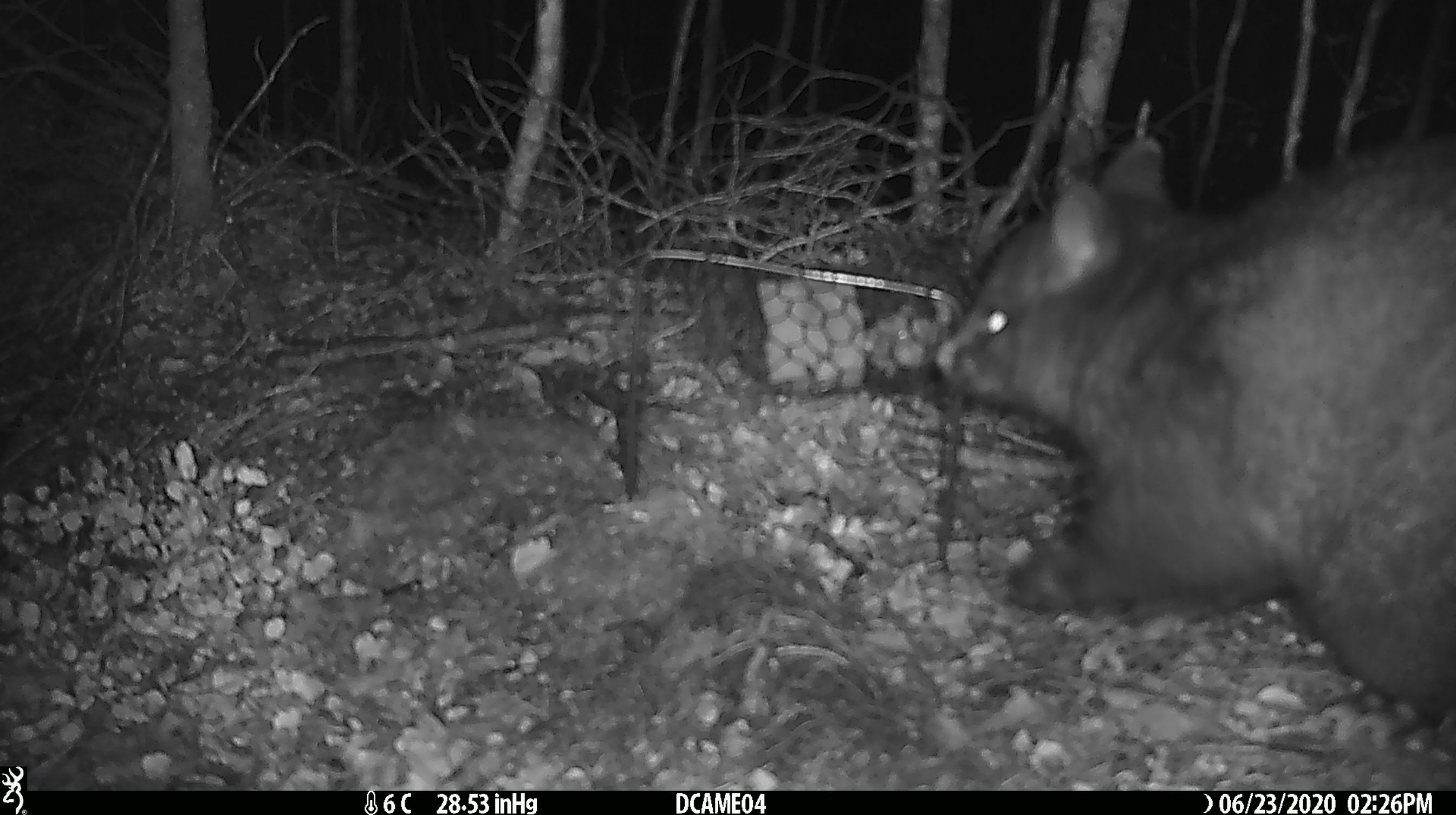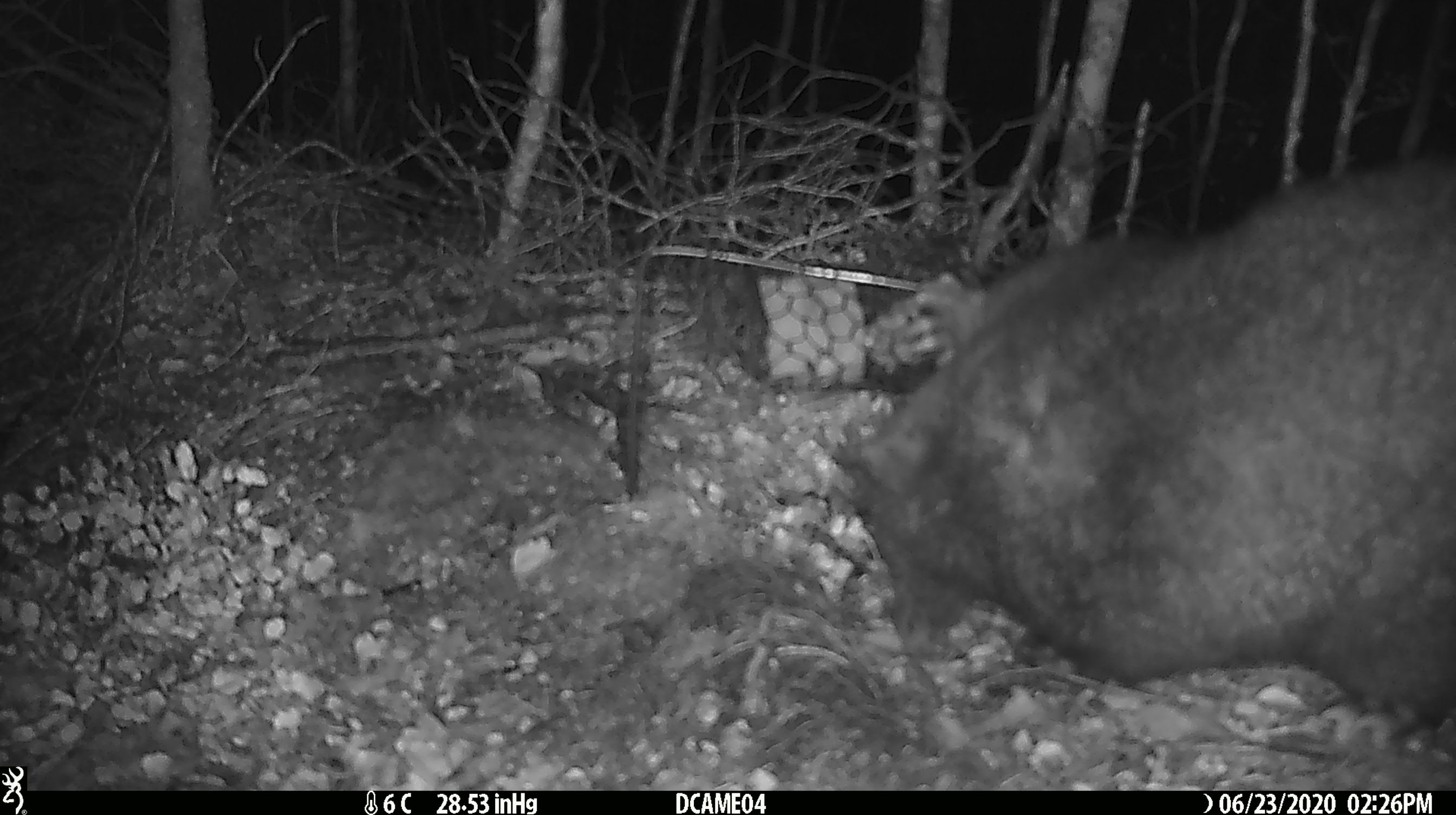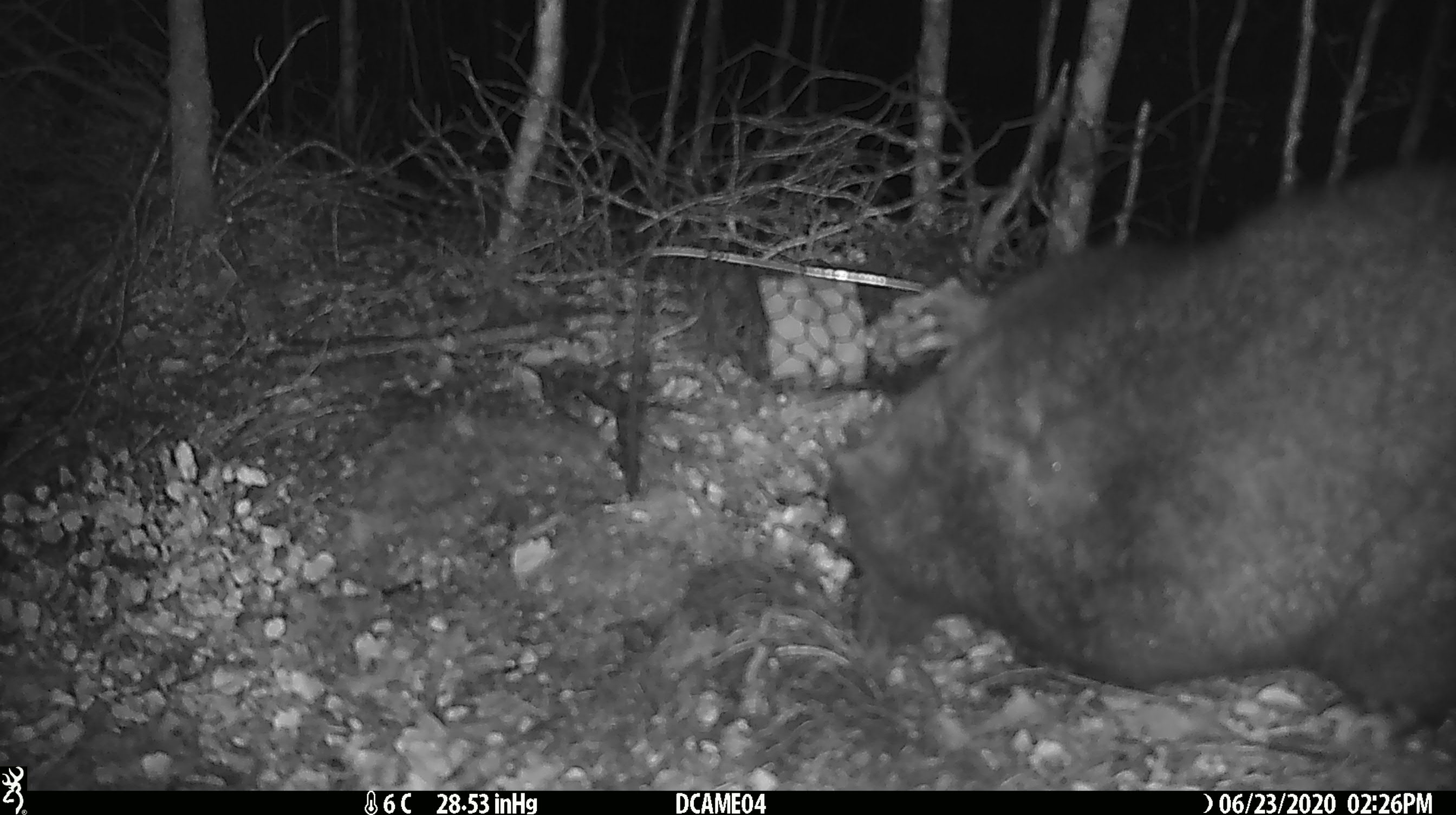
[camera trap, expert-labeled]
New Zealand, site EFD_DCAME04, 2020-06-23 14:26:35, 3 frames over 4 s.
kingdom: Animalia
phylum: Chordata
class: Mammalia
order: Diprotodontia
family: Phalangeridae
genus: Trichosurus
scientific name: Trichosurus vulpecula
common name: common brushtail possum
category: possum